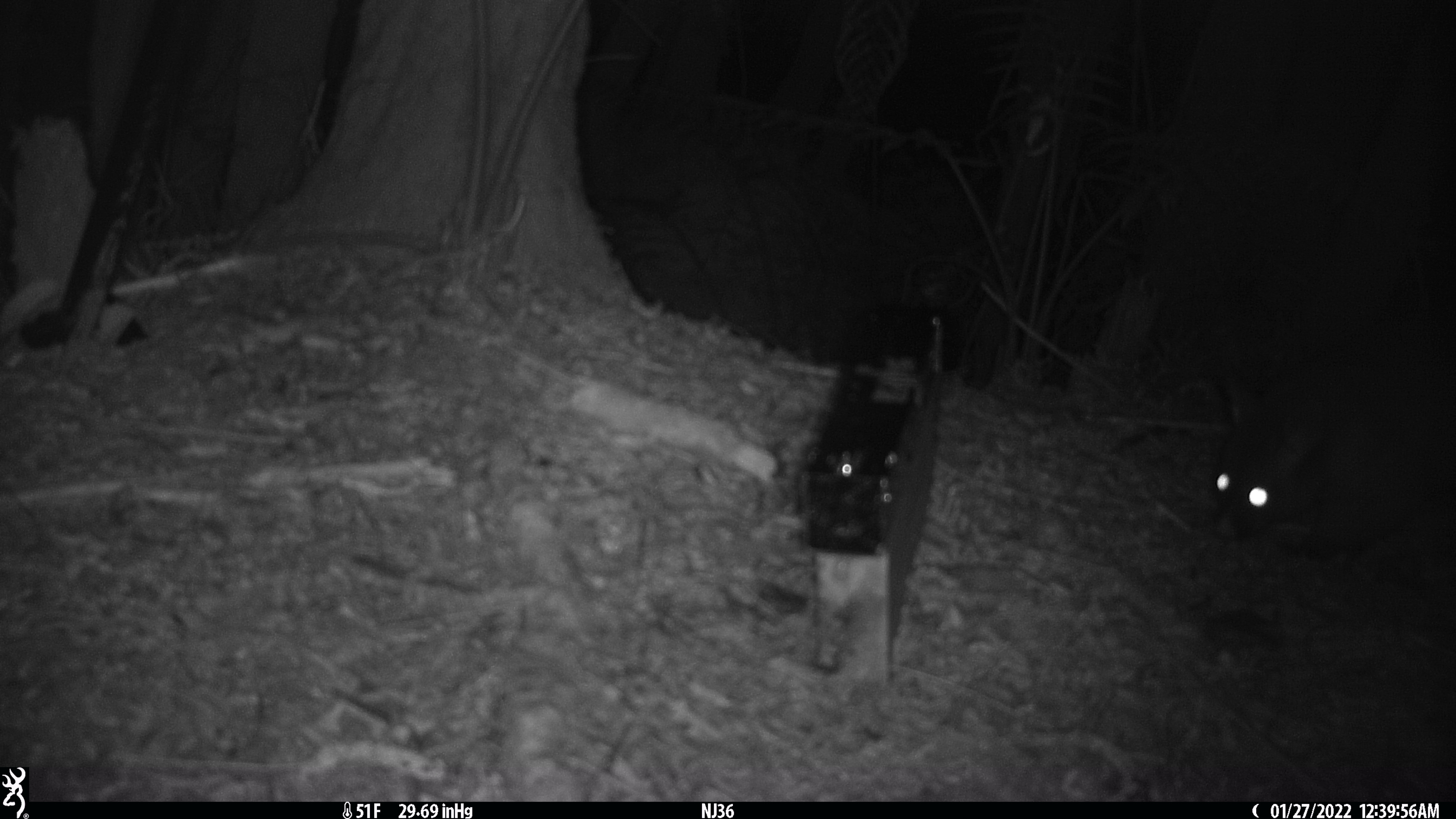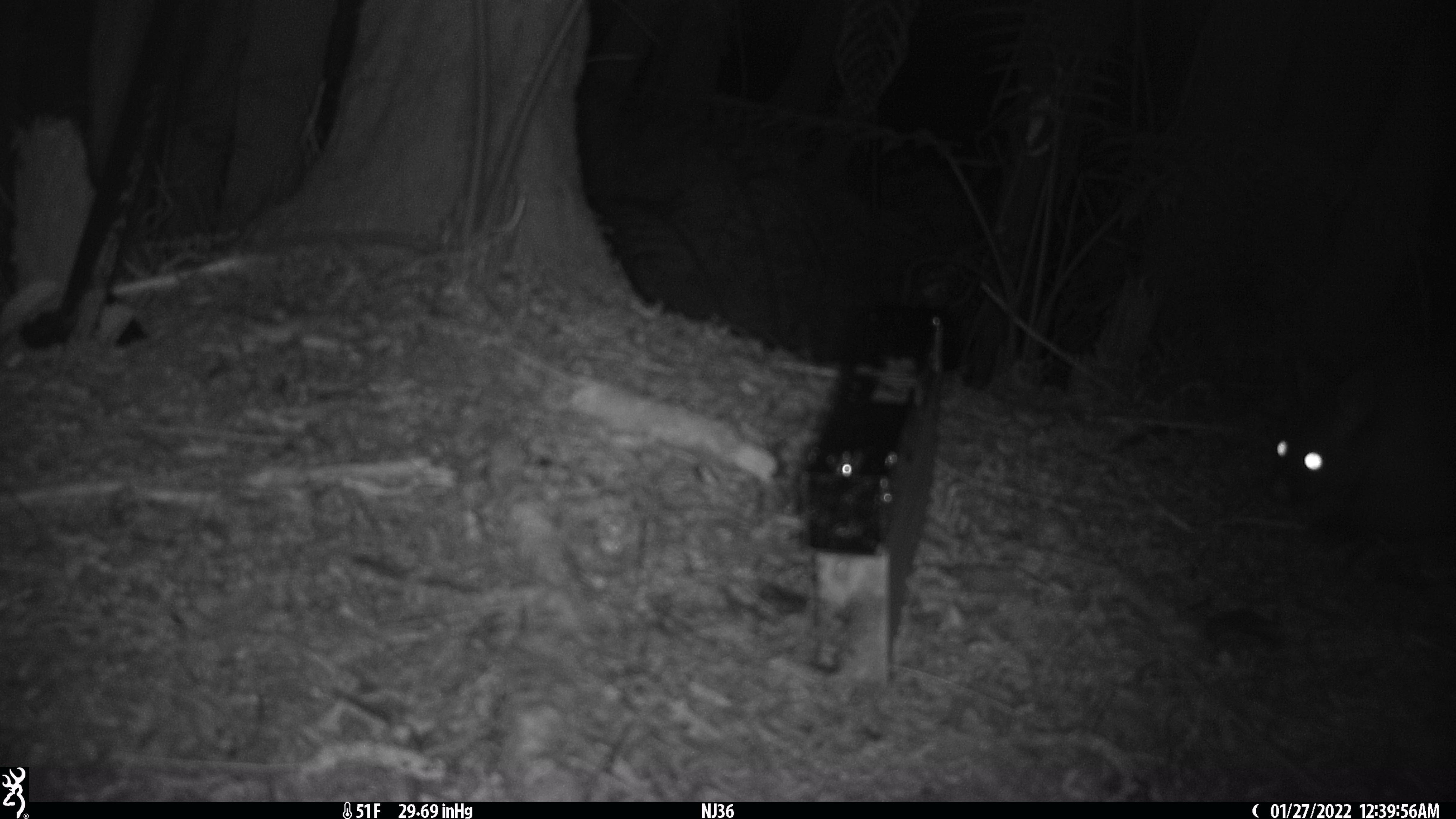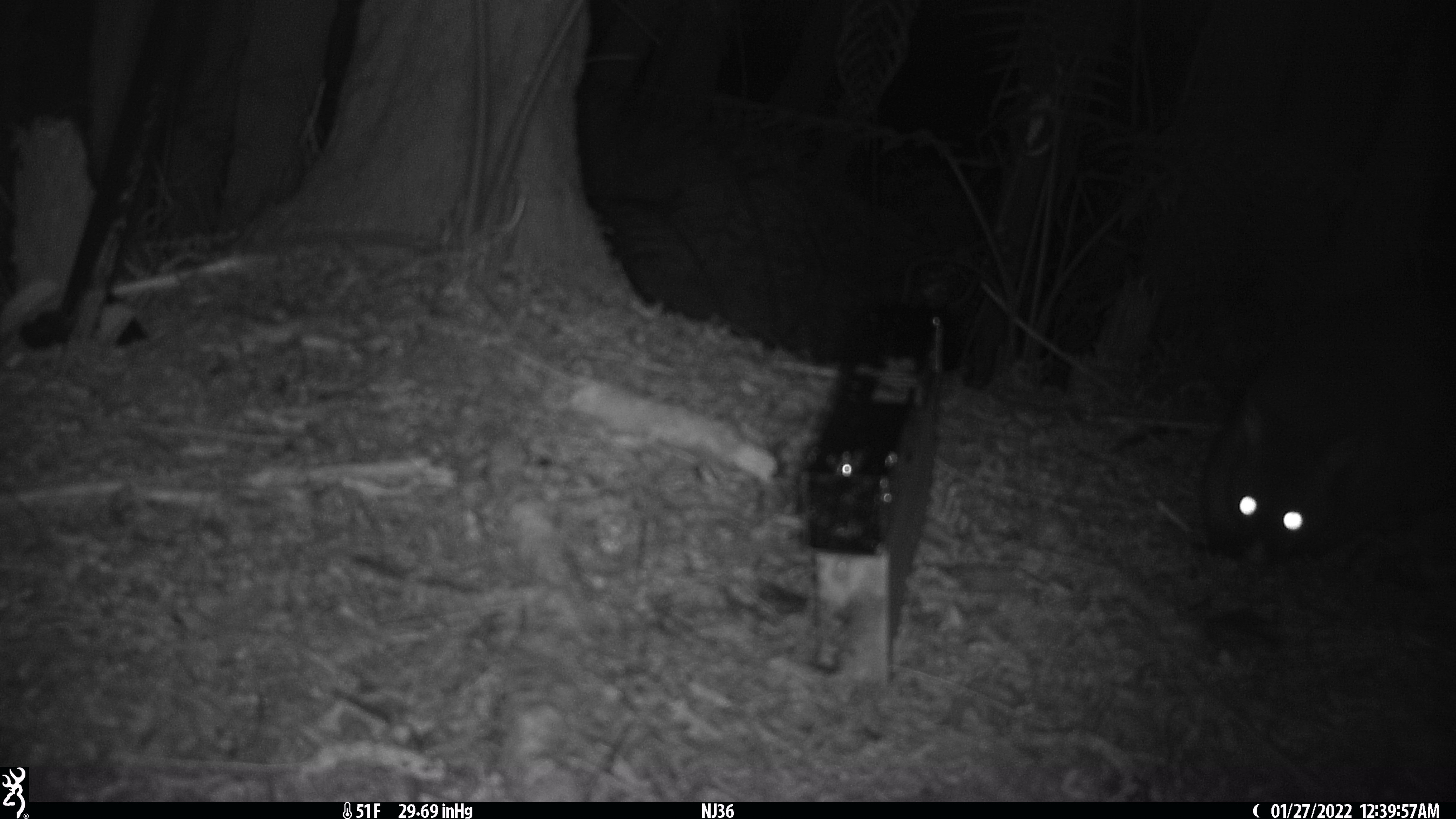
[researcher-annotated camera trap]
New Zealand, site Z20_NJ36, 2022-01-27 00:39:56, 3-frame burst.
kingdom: Animalia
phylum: Chordata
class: Mammalia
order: Diprotodontia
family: Phalangeridae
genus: Trichosurus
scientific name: Trichosurus vulpecula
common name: common brushtail possum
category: possum